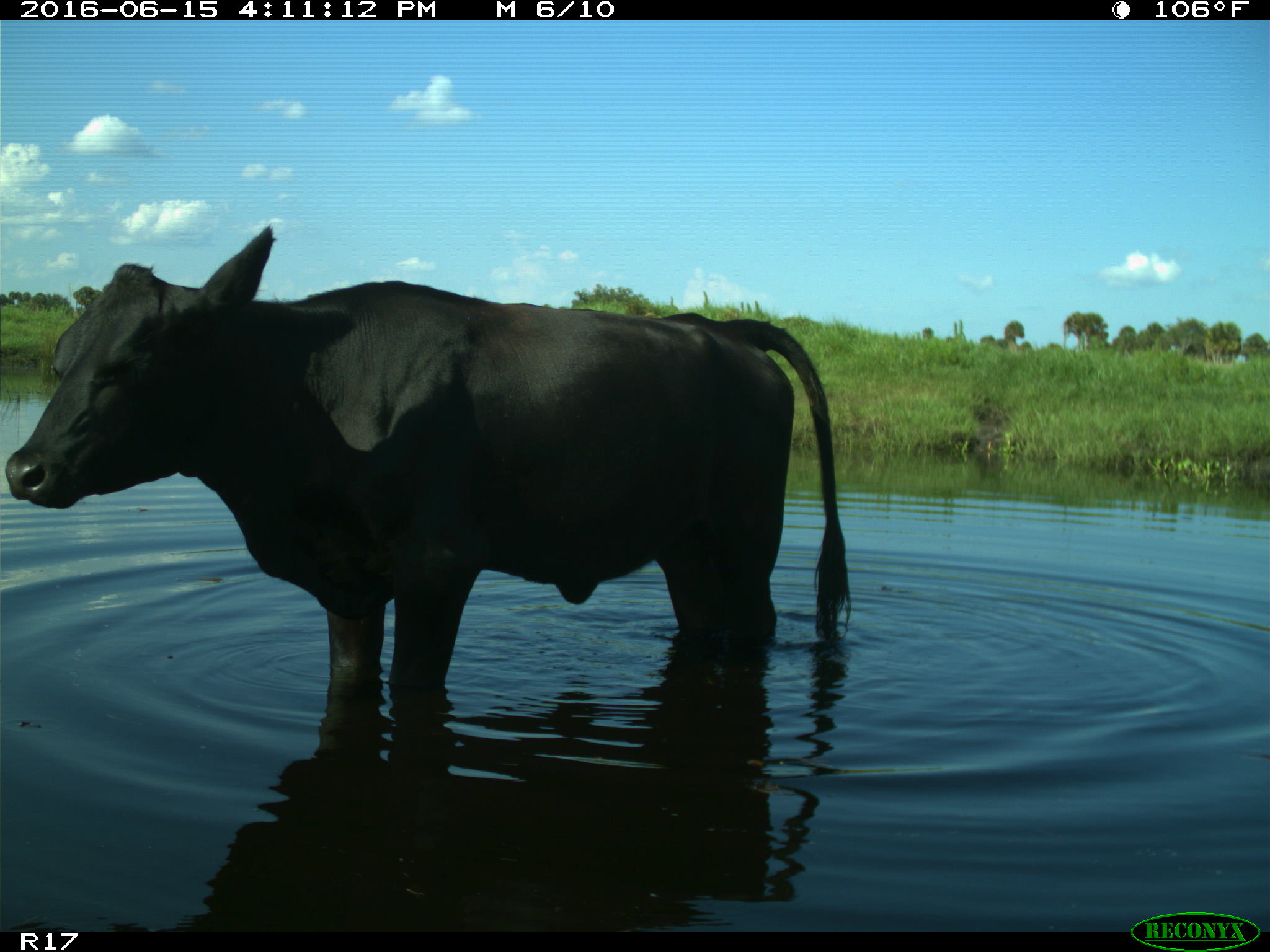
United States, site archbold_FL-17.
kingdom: Animalia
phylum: Chordata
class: Mammalia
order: Artiodactyla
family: Bovidae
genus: Bos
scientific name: Bos taurus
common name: domestic cow